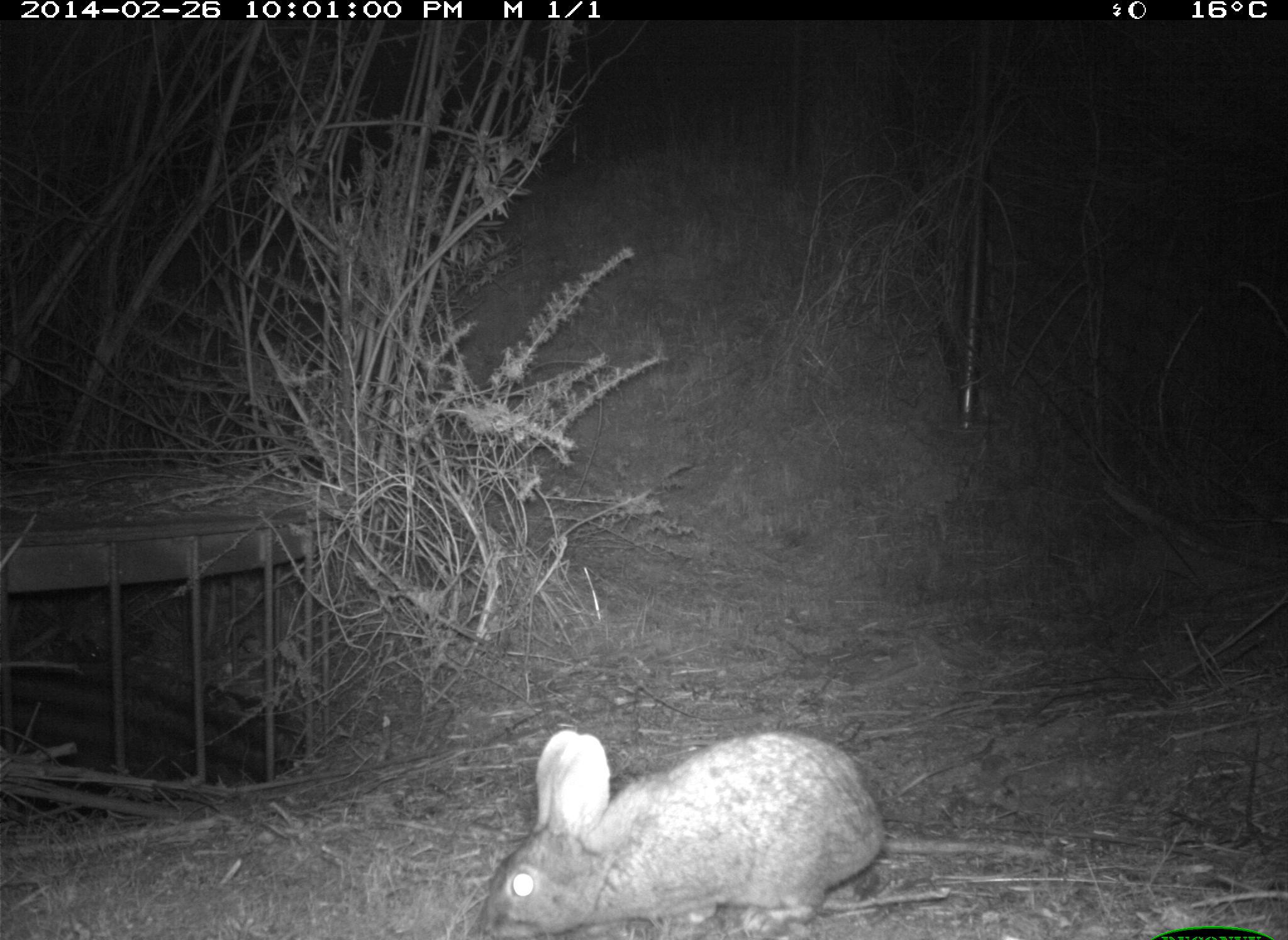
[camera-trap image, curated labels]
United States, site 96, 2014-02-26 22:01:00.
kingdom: Animalia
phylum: Chordata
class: Mammalia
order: Lagomorpha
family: Leporidae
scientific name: Leporidae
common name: rabbits and hares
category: rabbit